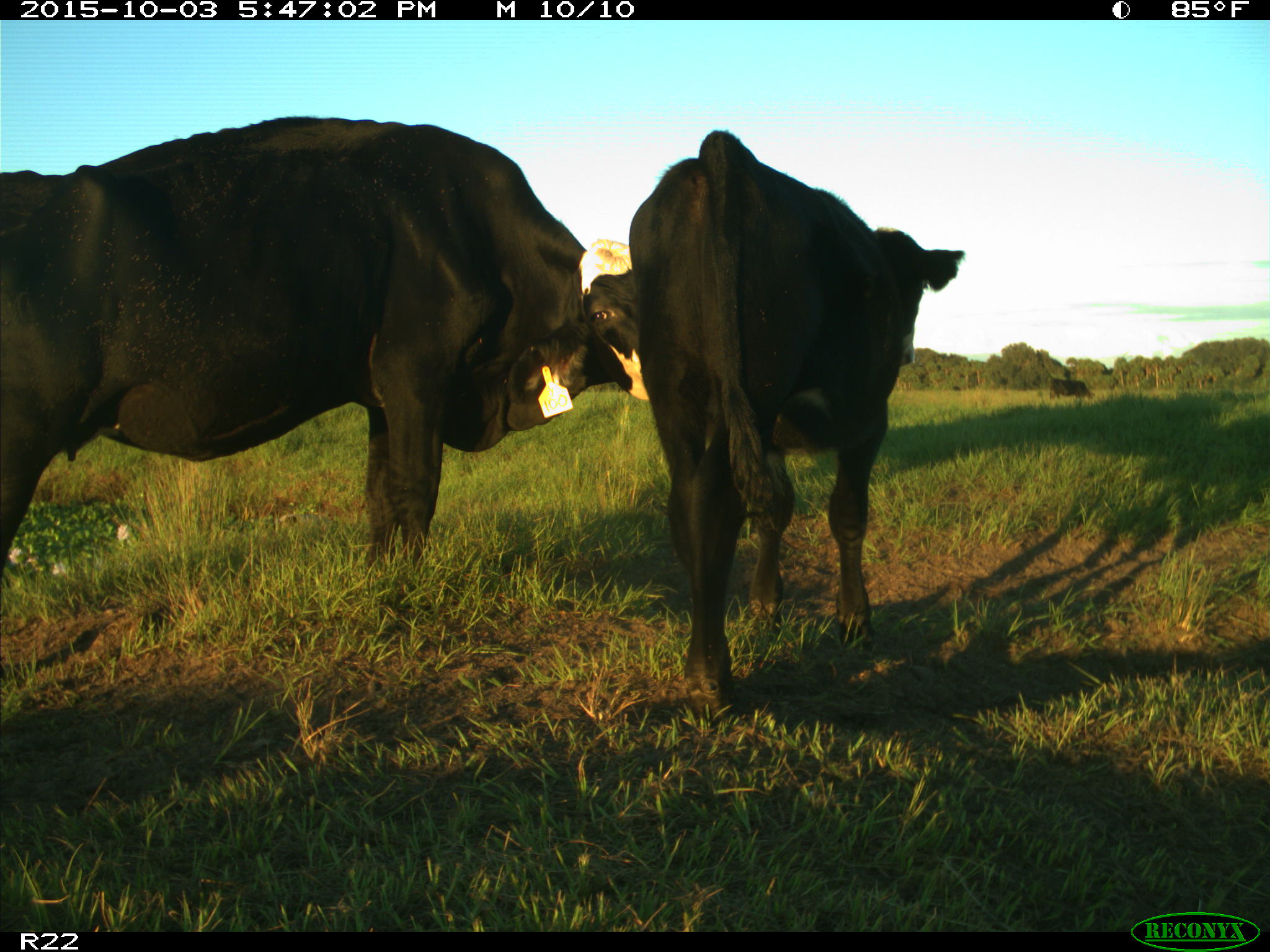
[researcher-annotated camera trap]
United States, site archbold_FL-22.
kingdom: Animalia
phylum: Chordata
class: Mammalia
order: Artiodactyla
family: Bovidae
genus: Bos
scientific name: Bos taurus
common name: domestic cow